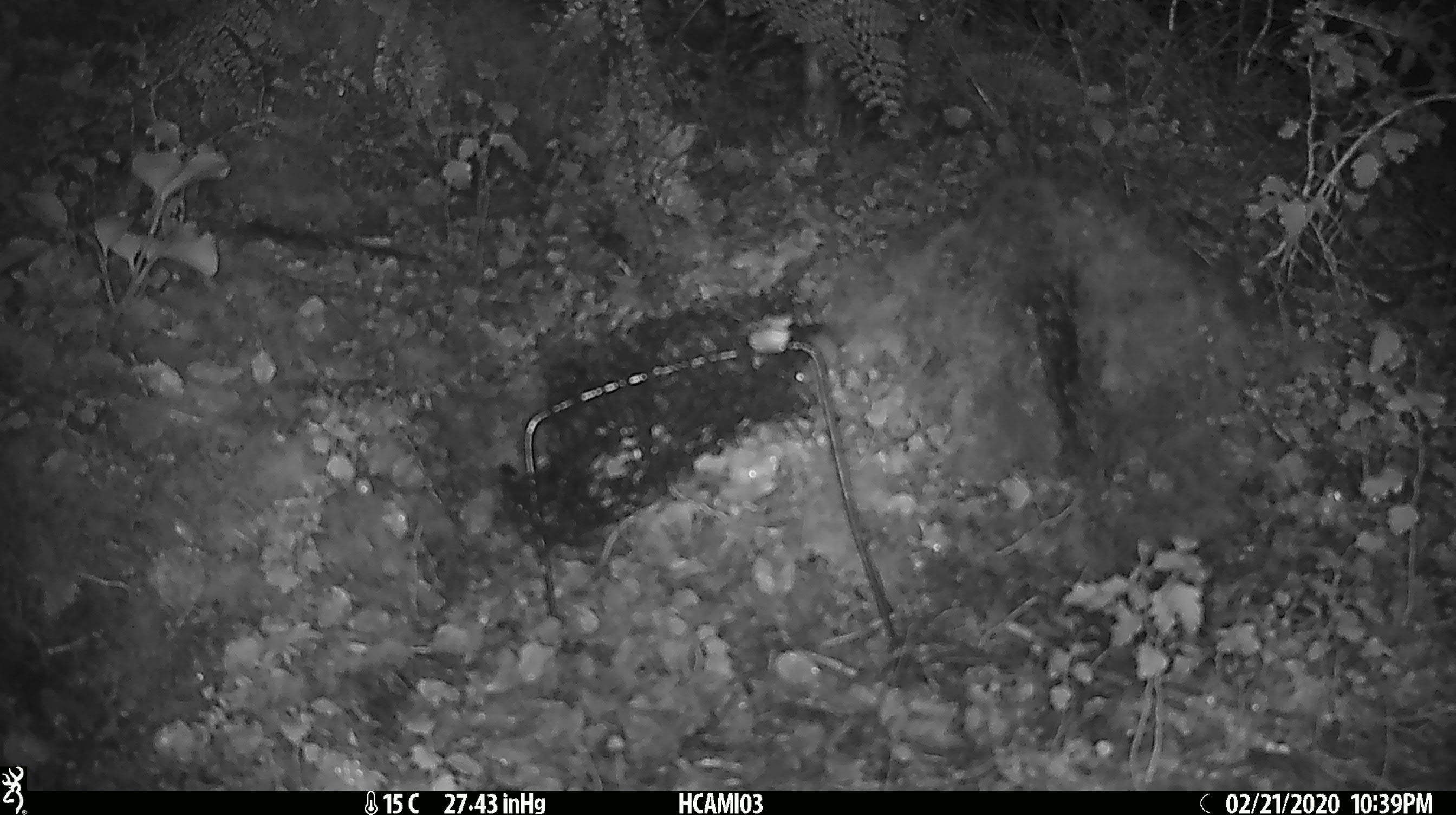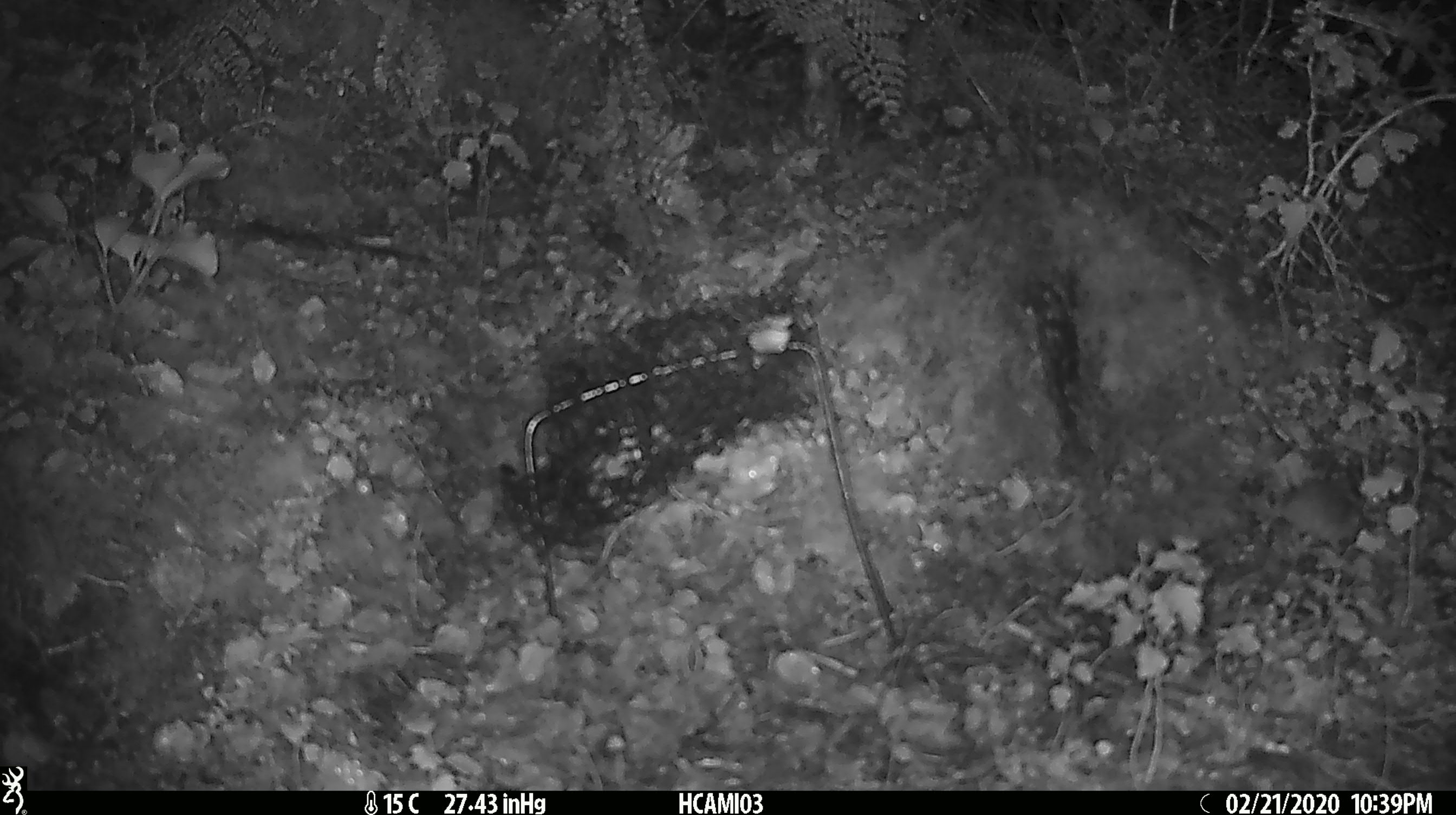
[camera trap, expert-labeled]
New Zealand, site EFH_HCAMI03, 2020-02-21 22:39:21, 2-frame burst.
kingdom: Animalia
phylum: Chordata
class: Mammalia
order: Rodentia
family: Muridae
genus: Mus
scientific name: Mus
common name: mouse